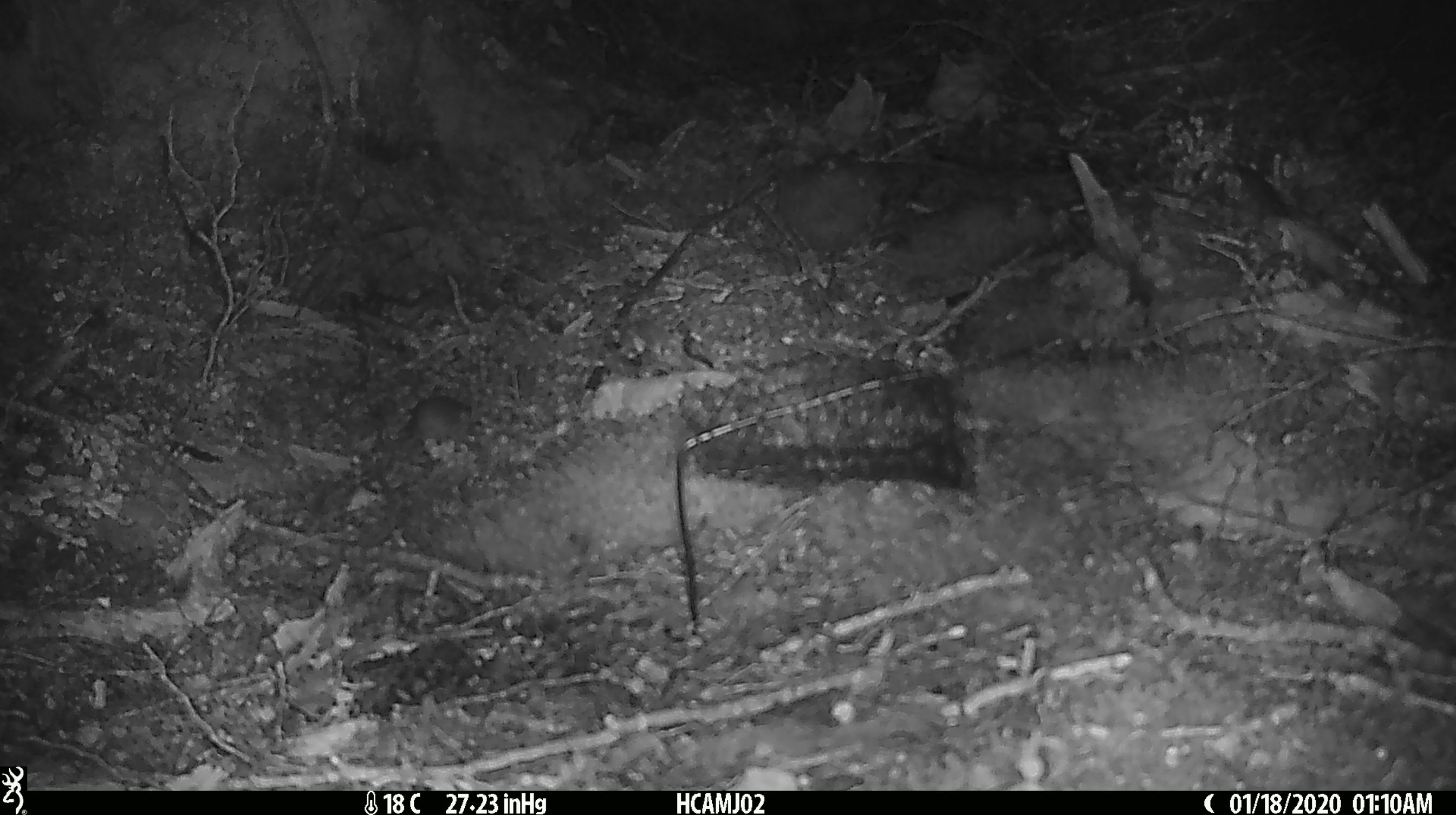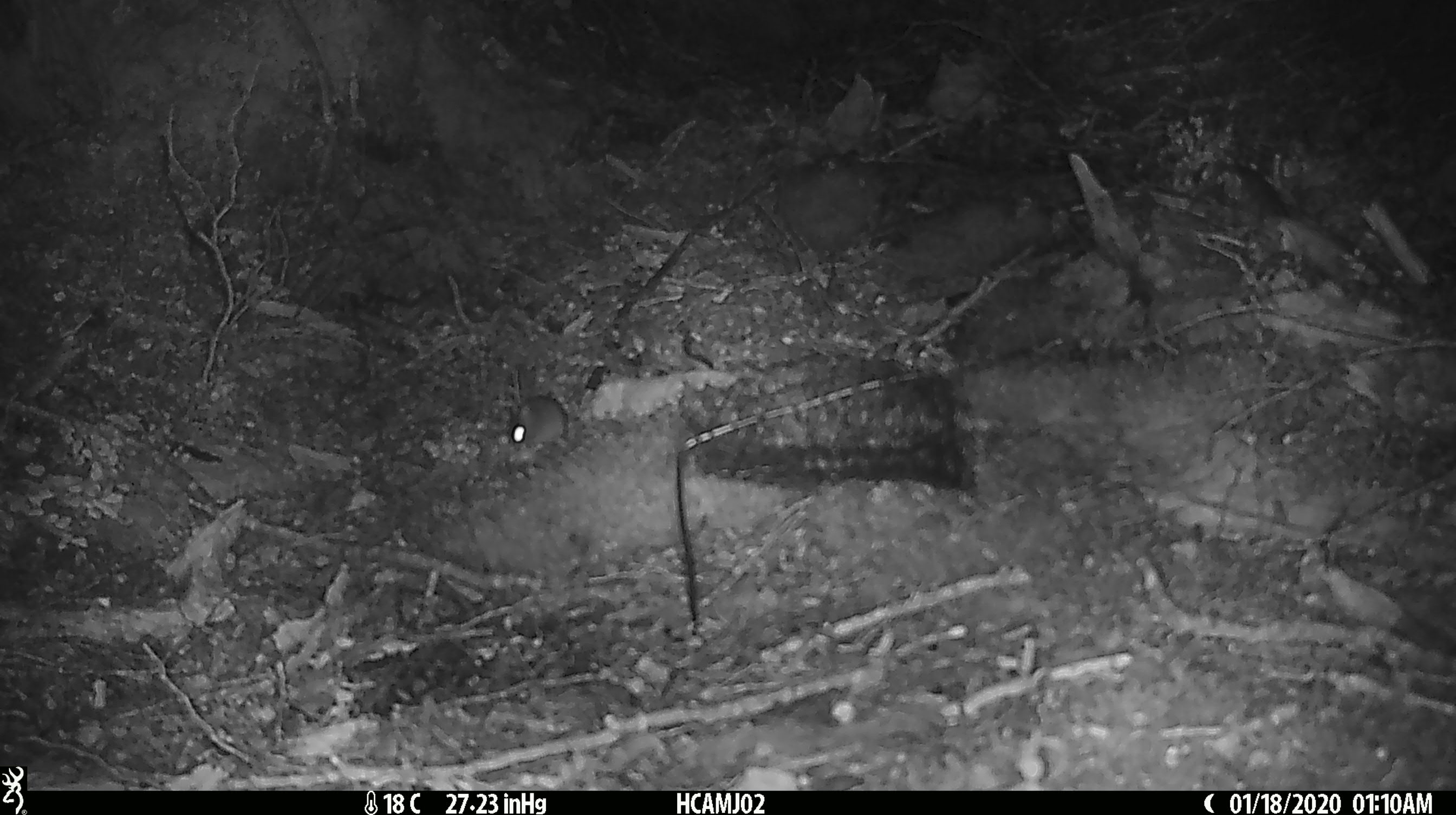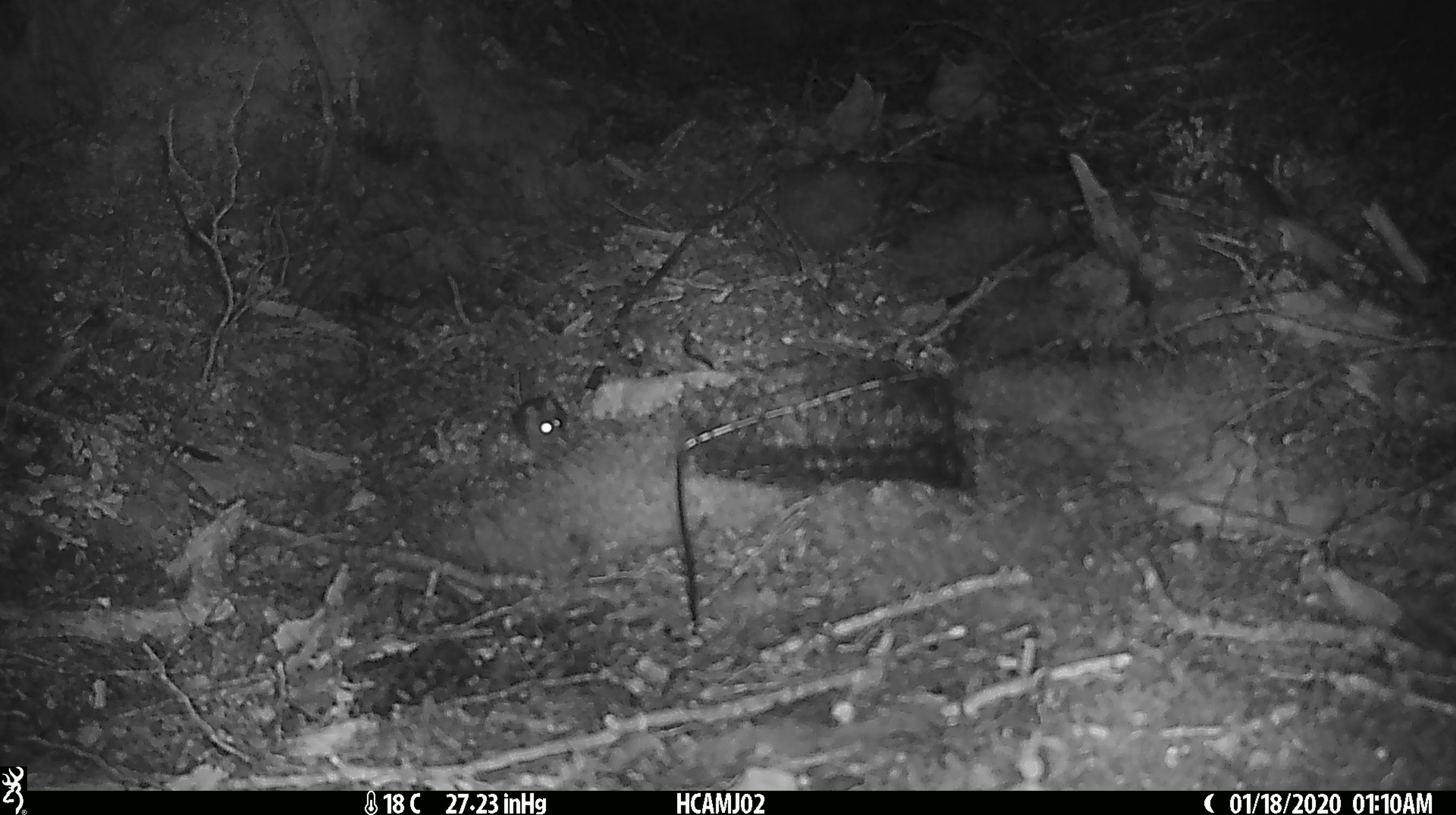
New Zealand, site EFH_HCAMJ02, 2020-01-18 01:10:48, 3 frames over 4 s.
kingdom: Animalia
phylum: Chordata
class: Mammalia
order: Rodentia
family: Muridae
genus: Mus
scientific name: Mus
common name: mouse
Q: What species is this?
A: Mouse (Mus).